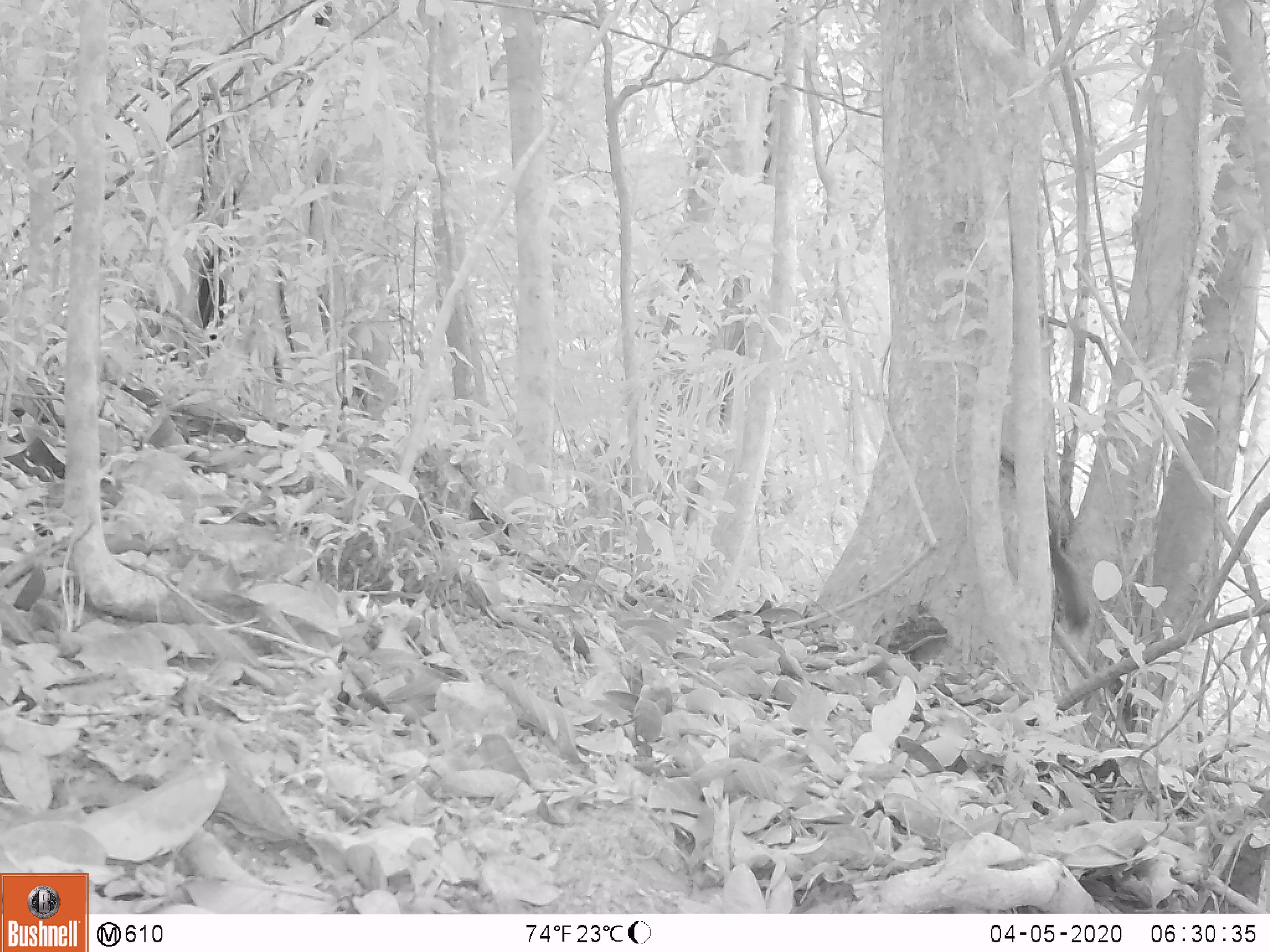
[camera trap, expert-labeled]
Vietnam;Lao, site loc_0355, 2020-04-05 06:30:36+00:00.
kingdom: Animalia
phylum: Chordata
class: Mammalia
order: Rodentia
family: Sciuridae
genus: Callosciurus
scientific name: Callosciurus erythraeus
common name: pallas's squirrel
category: pallass squirrel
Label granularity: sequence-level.